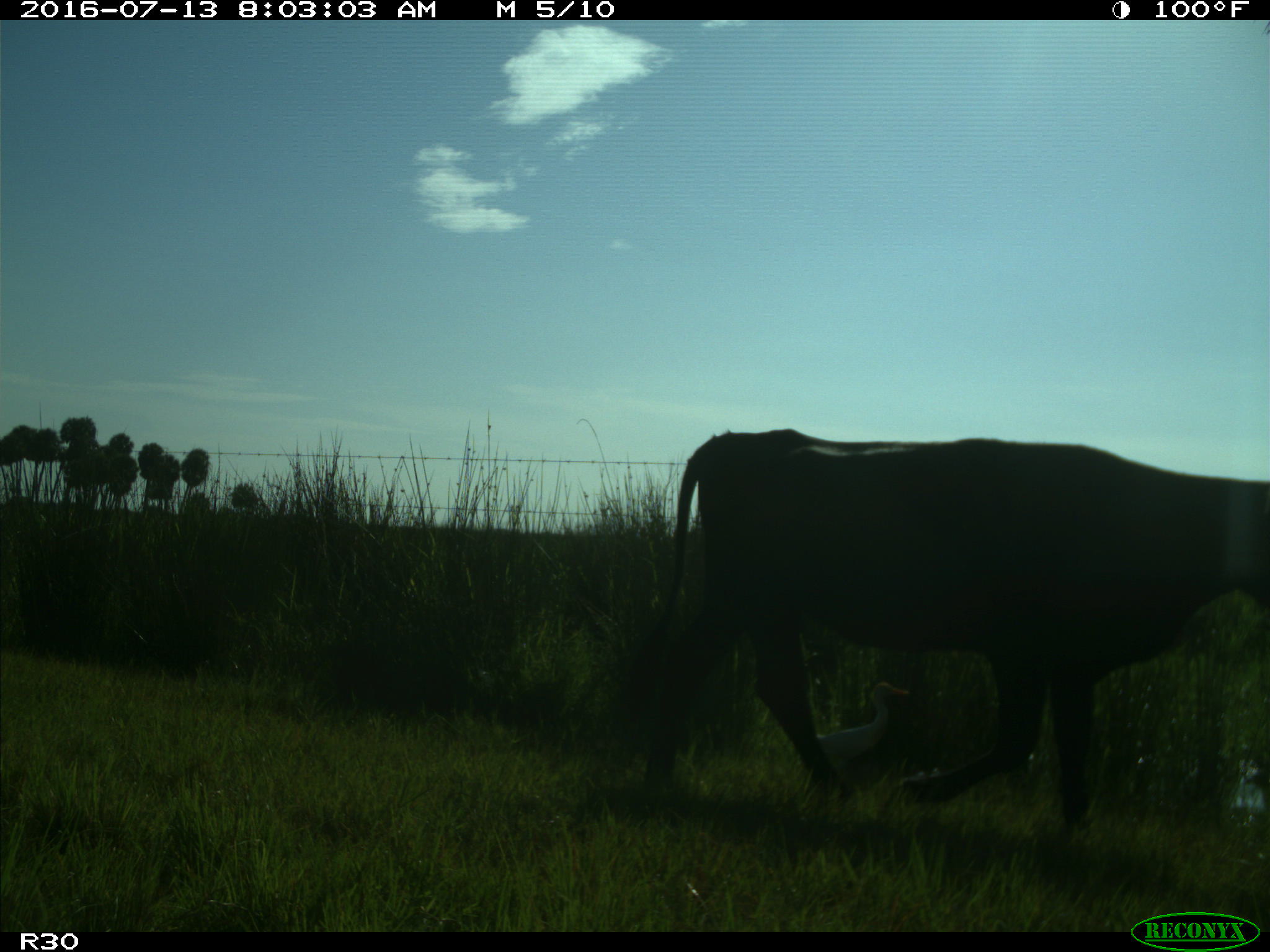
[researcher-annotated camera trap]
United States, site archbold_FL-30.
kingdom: Animalia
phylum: Chordata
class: Mammalia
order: Artiodactyla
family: Bovidae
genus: Bos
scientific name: Bos taurus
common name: domestic cow